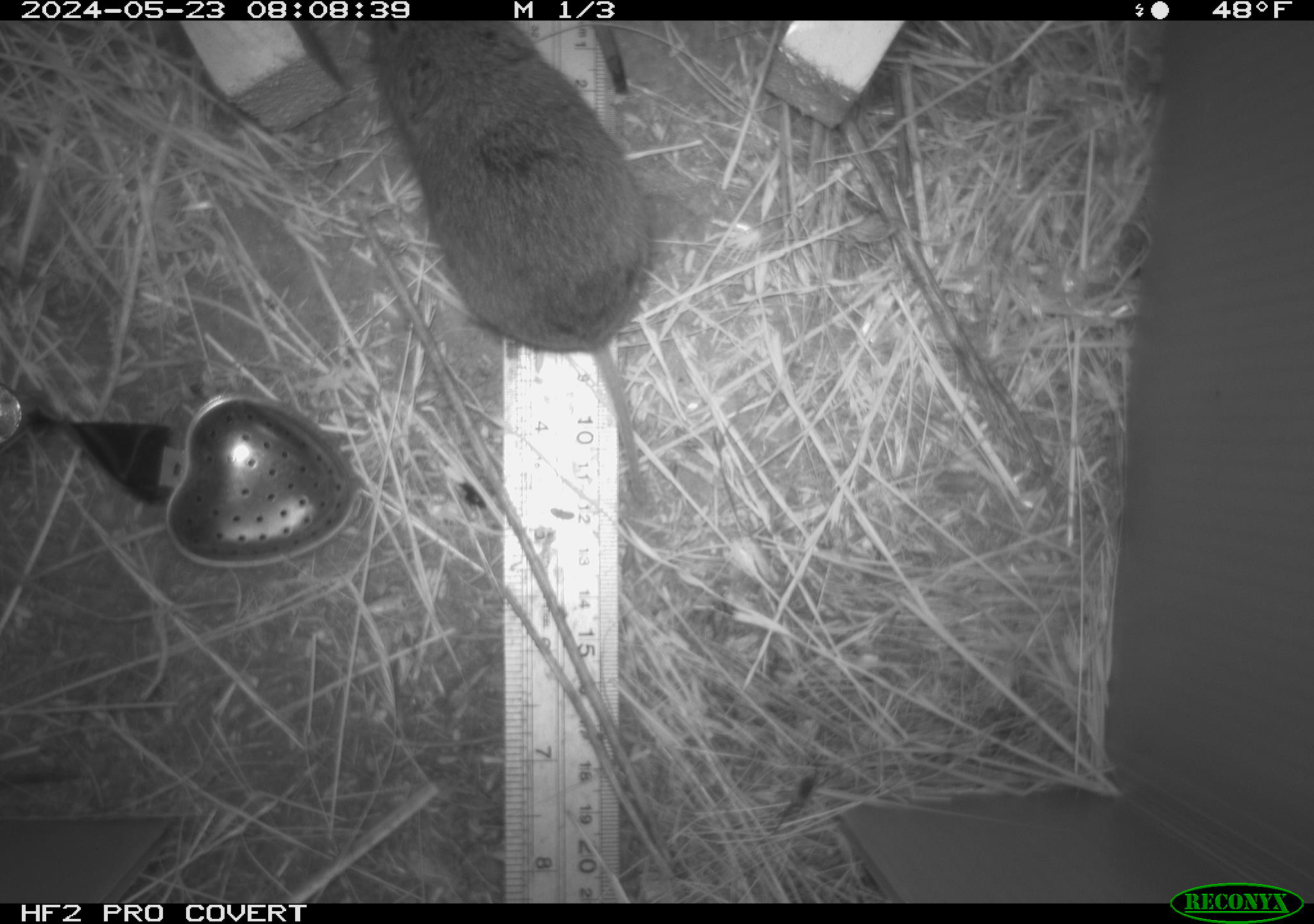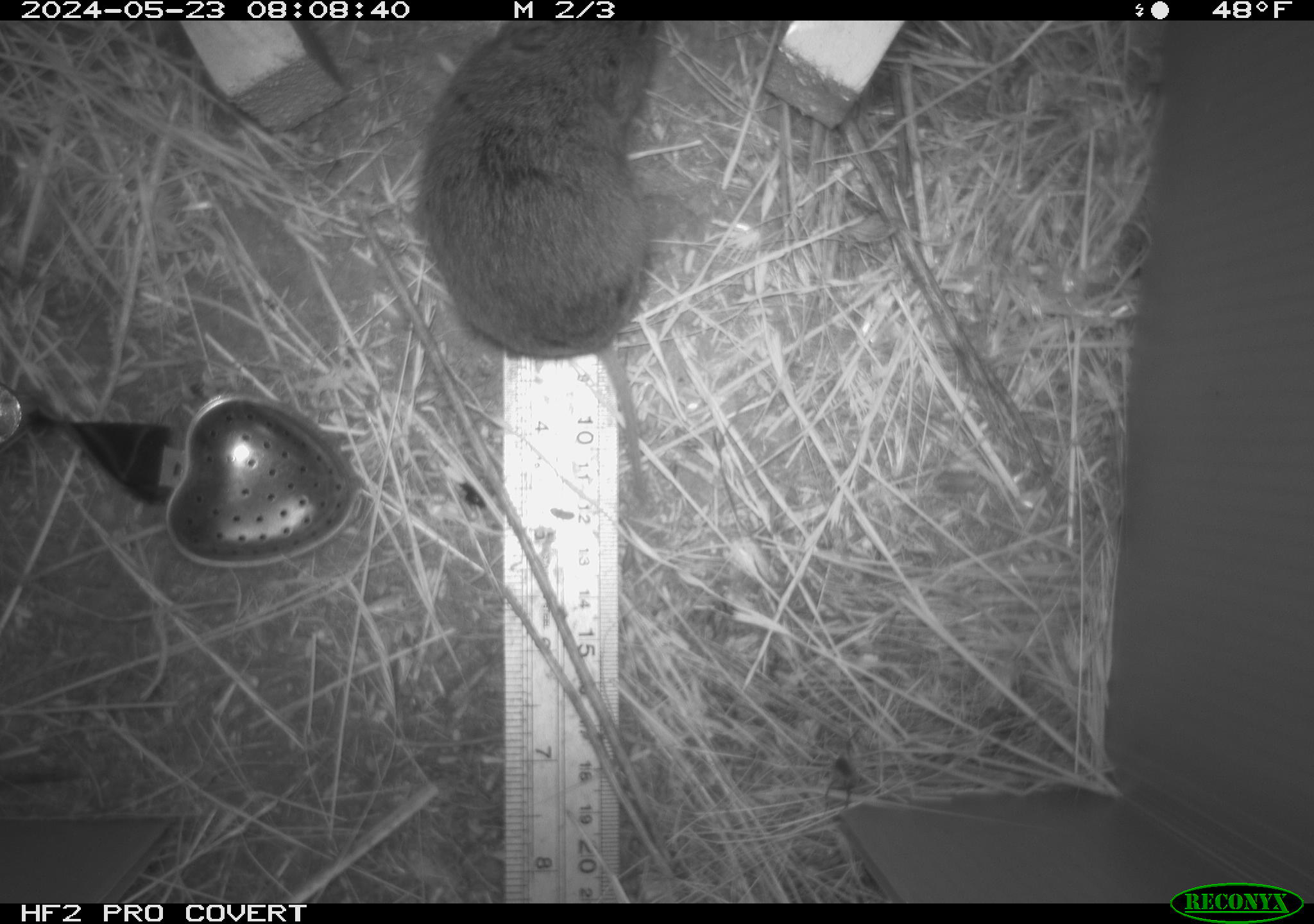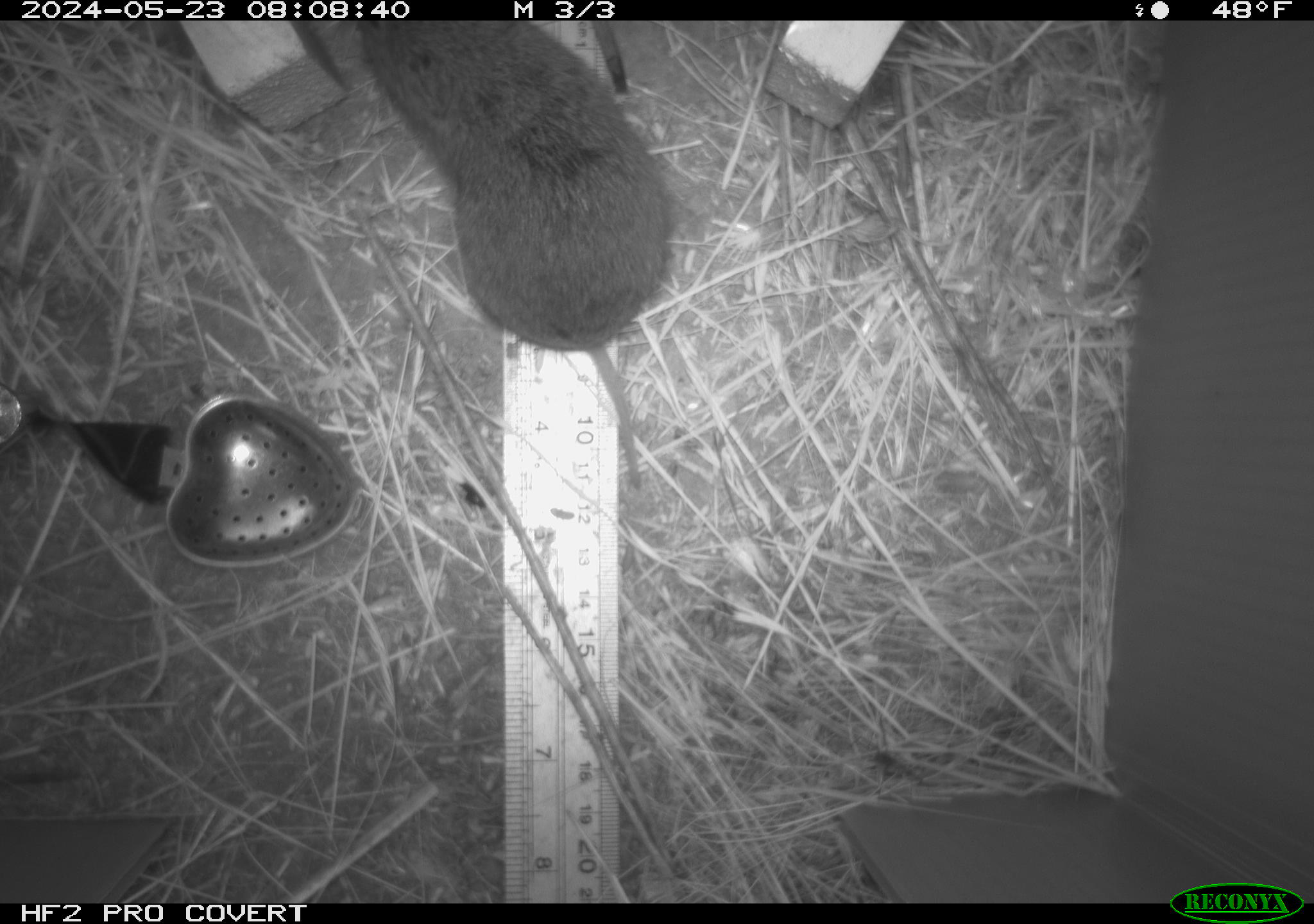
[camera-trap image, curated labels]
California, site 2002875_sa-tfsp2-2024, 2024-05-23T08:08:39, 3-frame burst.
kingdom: Animalia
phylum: Chordata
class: Mammalia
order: Rodentia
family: Cricetidae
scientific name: Arvicolinae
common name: voles, lemmings, and muskrats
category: arvicolinae subfamily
Arvicolinae subfamily (voles, lemmings, and muskrats) (Arvicolinae).